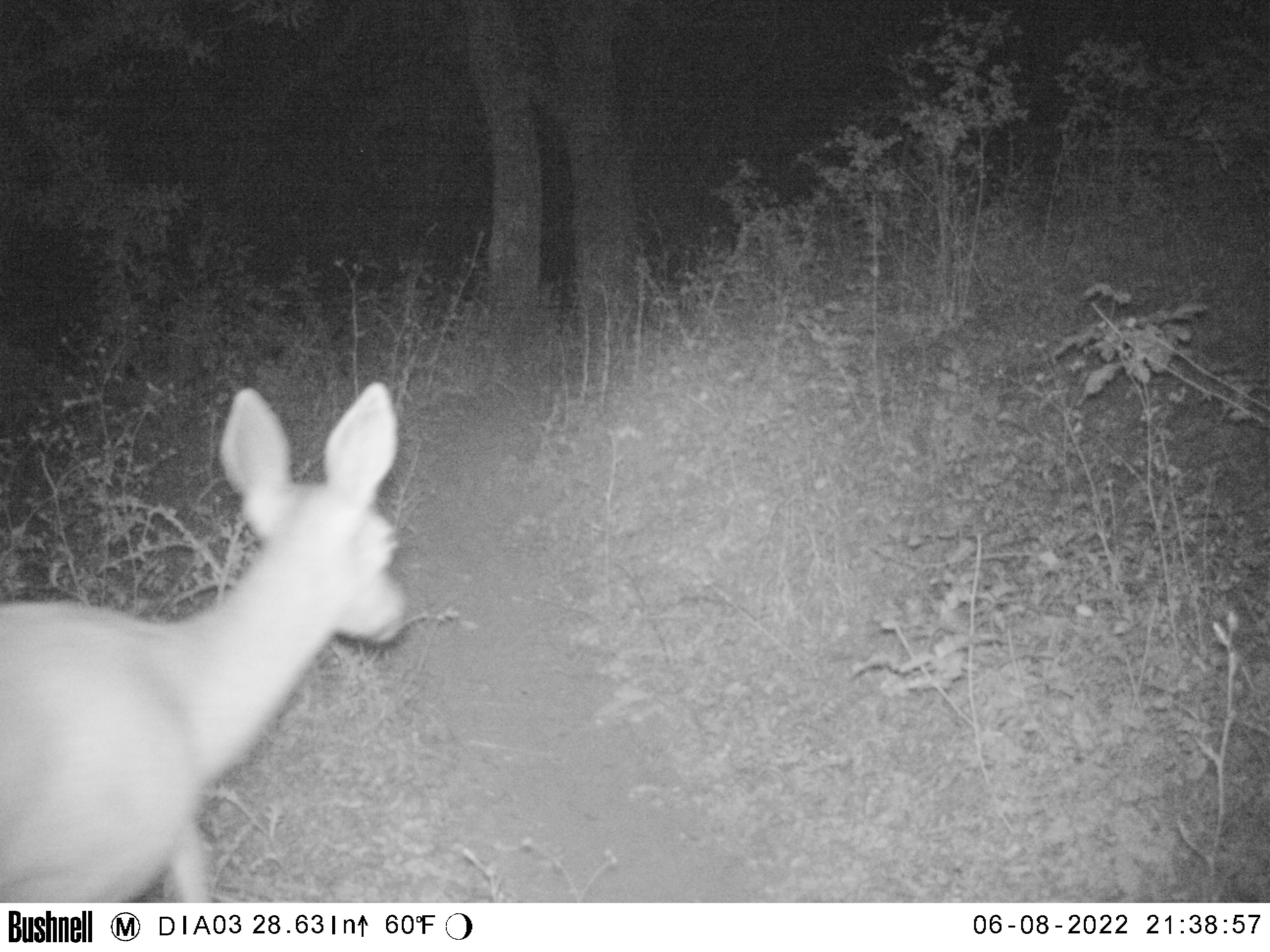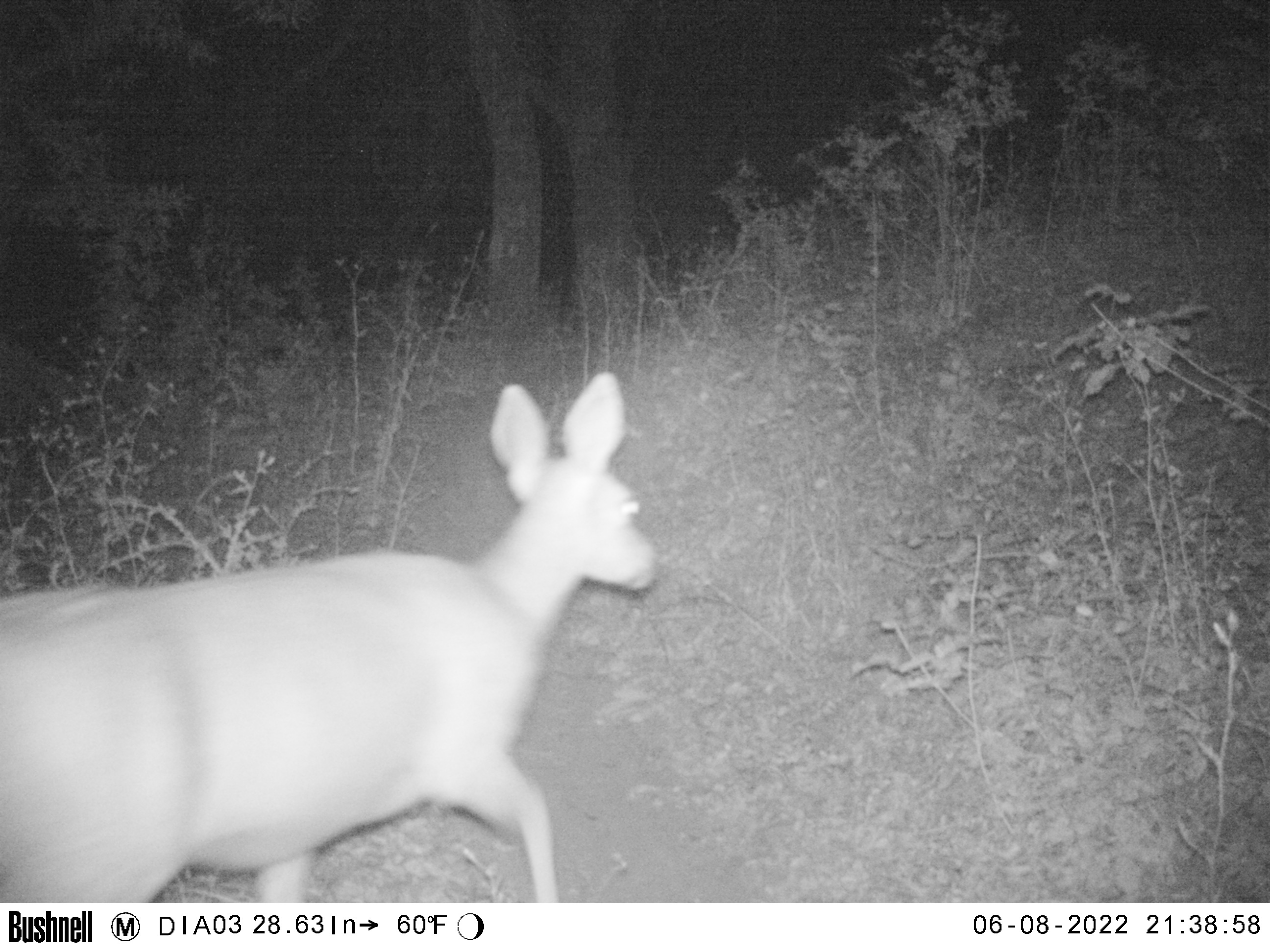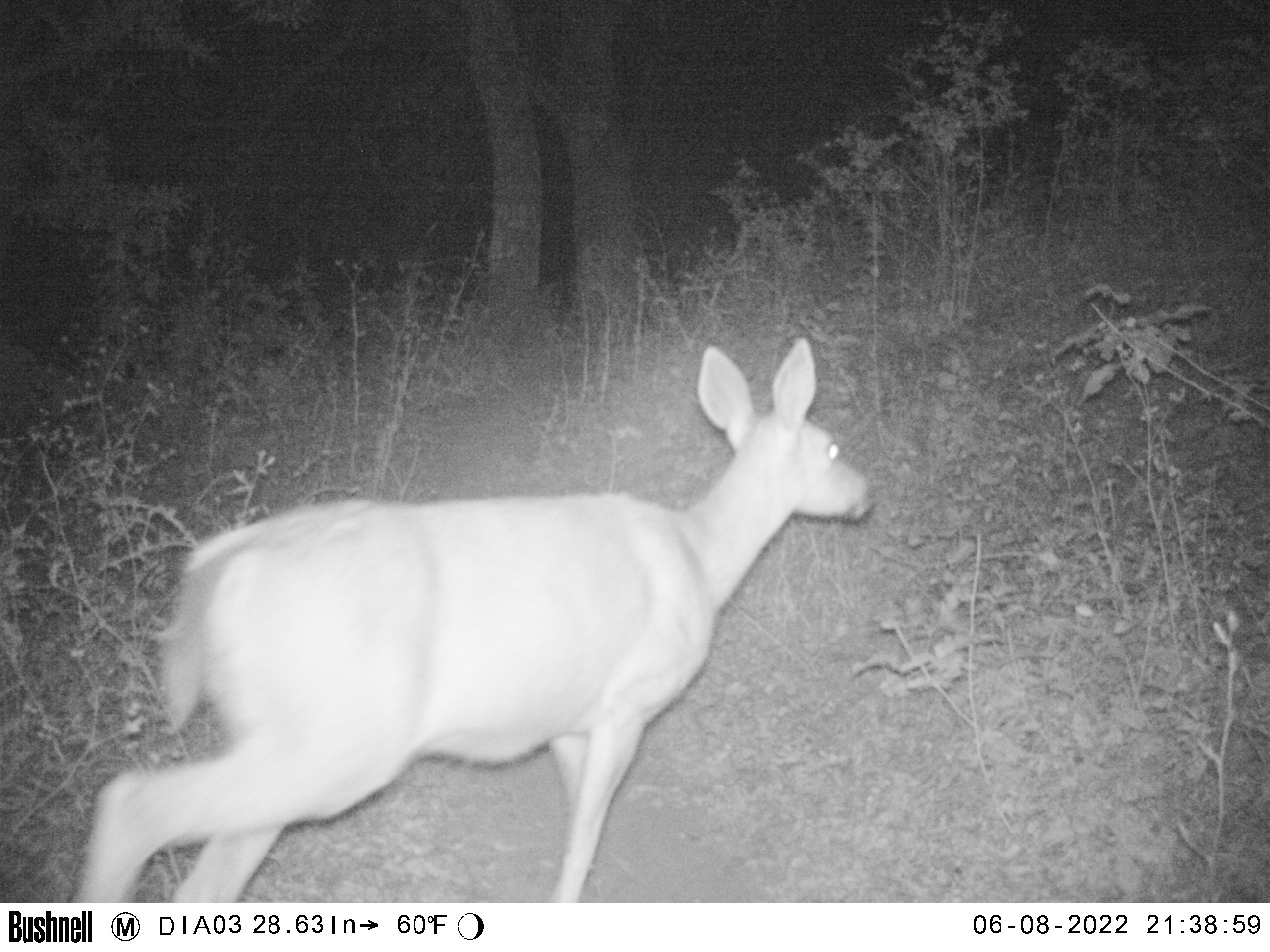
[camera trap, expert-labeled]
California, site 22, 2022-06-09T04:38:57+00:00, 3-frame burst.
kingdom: Animalia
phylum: Chordata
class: Mammalia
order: Artiodactyla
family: Cervidae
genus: Odocoileus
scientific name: Odocoileus hemionus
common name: mule deer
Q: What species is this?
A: Mule deer (Odocoileus hemionus).